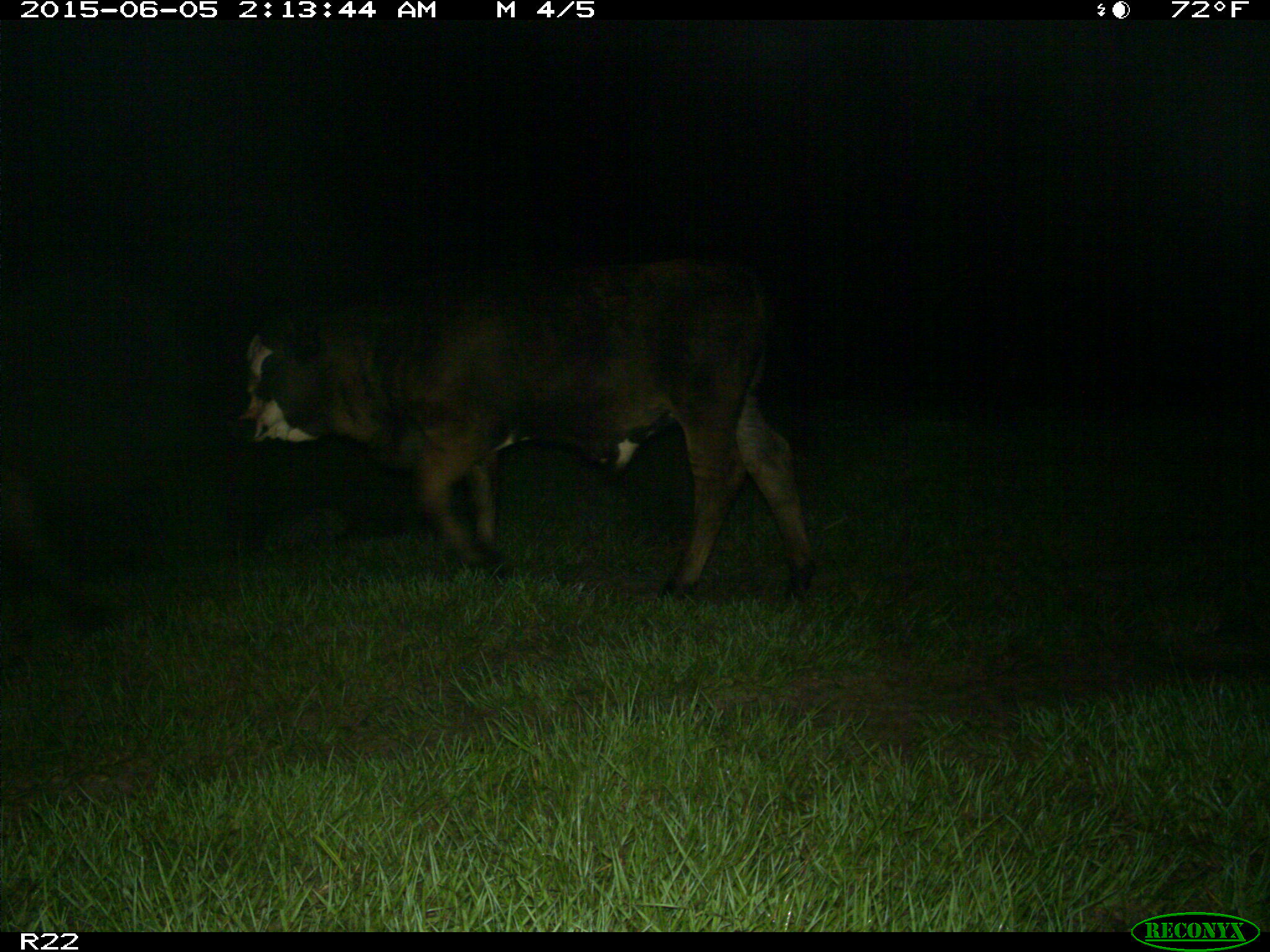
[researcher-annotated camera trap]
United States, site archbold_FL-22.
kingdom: Animalia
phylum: Chordata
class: Mammalia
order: Artiodactyla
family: Bovidae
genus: Bos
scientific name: Bos taurus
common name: domestic cow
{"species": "Bos taurus (domestic cow)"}